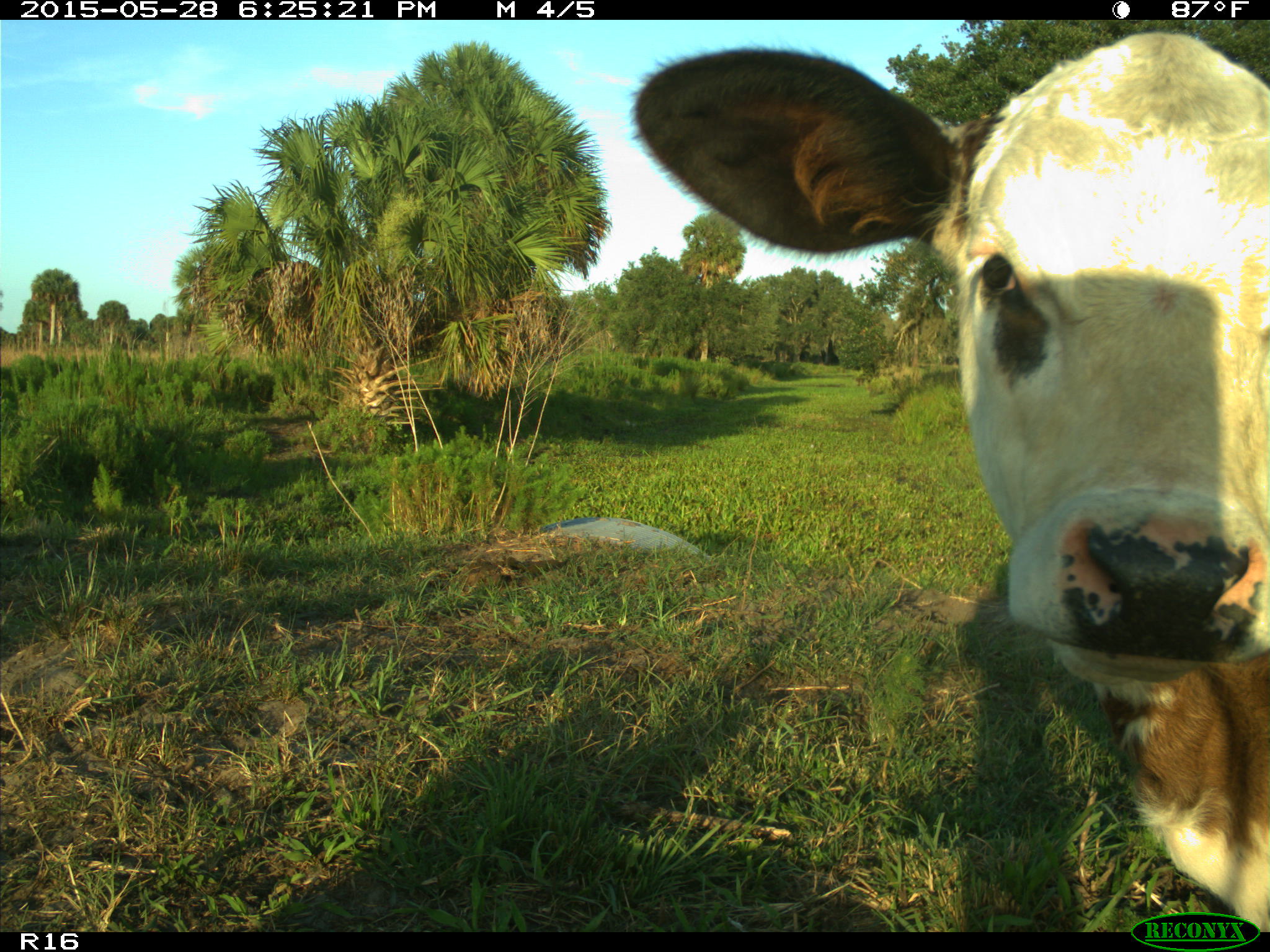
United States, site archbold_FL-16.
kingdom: Animalia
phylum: Chordata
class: Mammalia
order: Artiodactyla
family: Bovidae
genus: Bos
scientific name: Bos taurus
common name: domestic cow